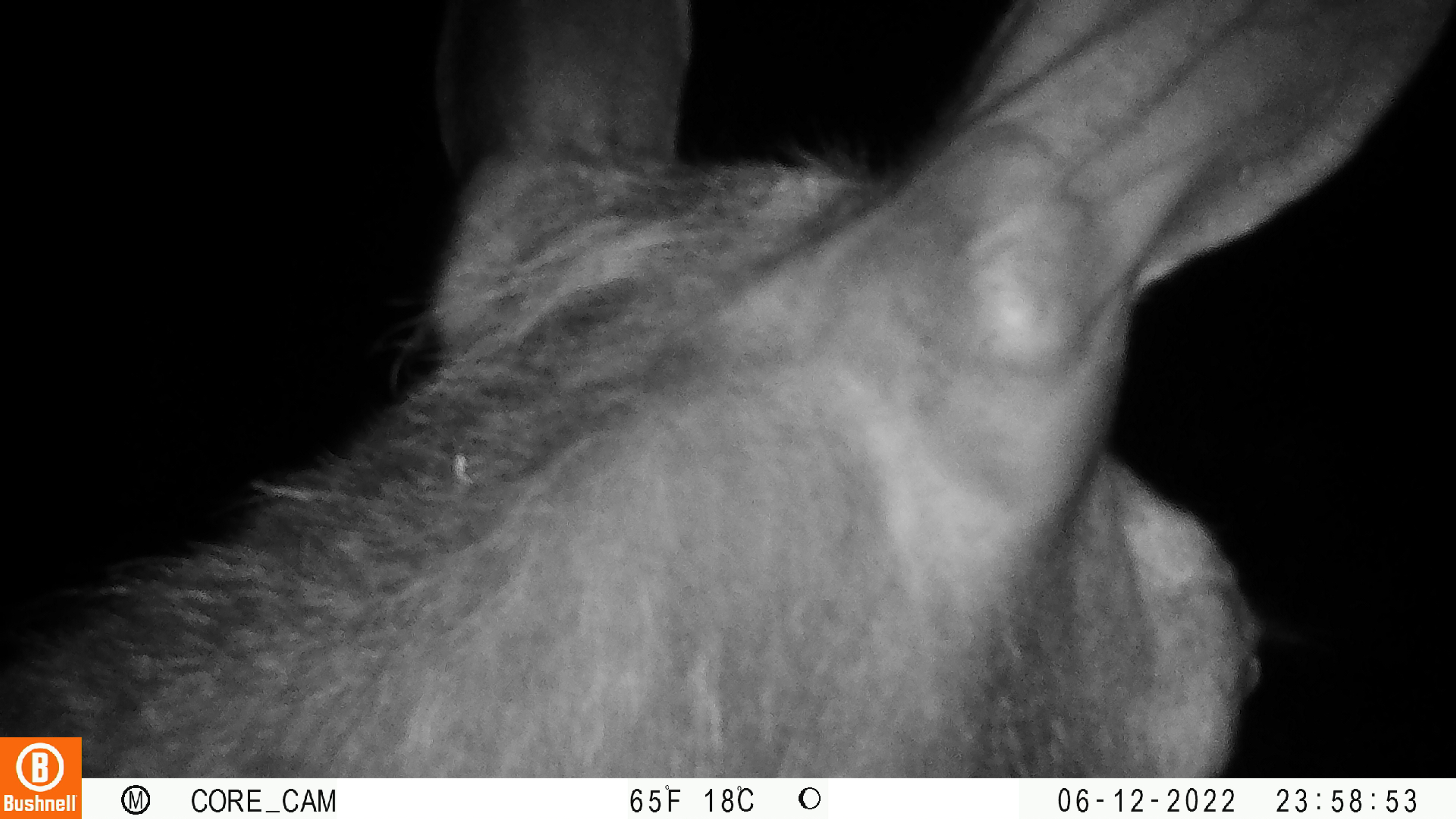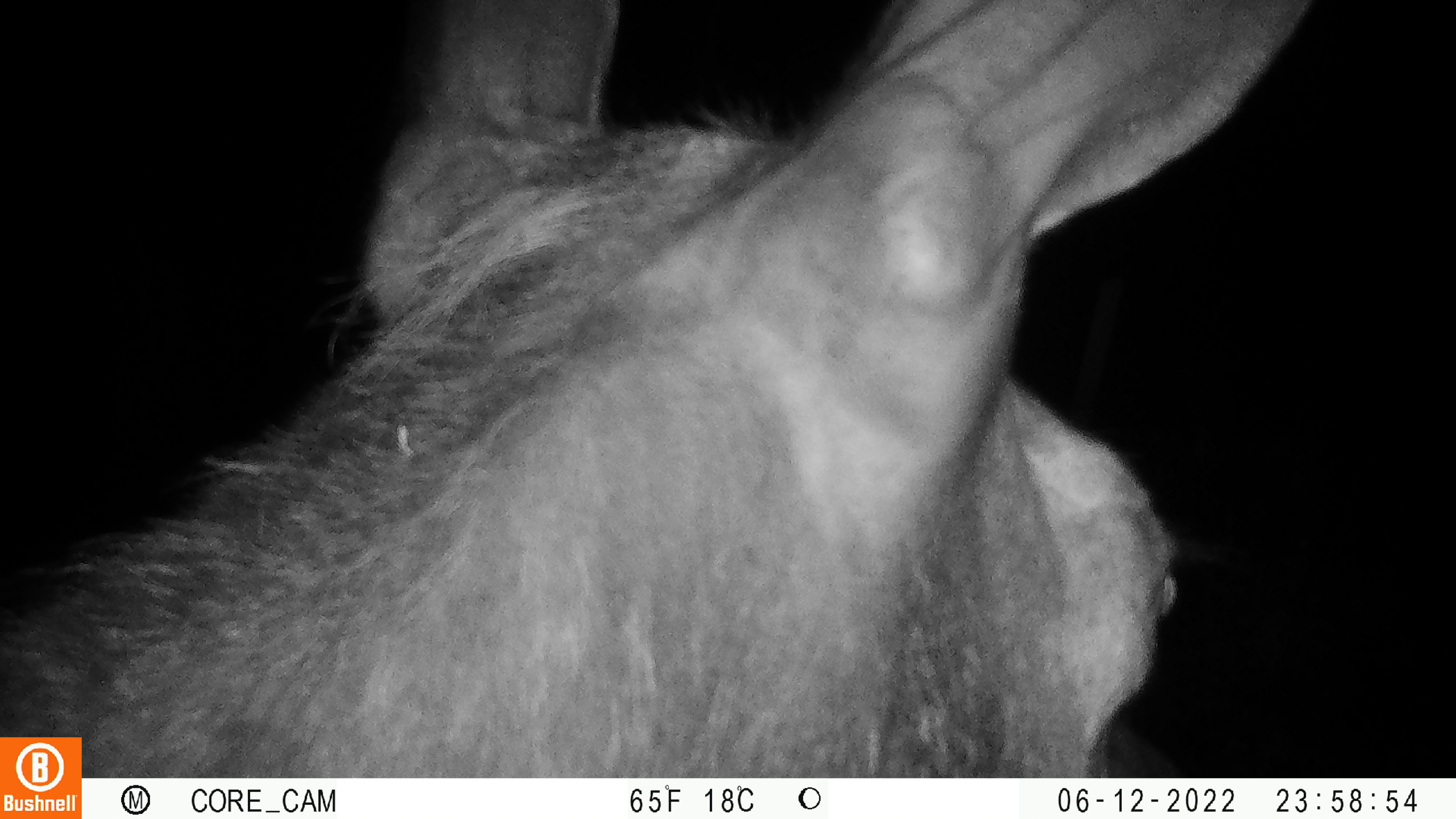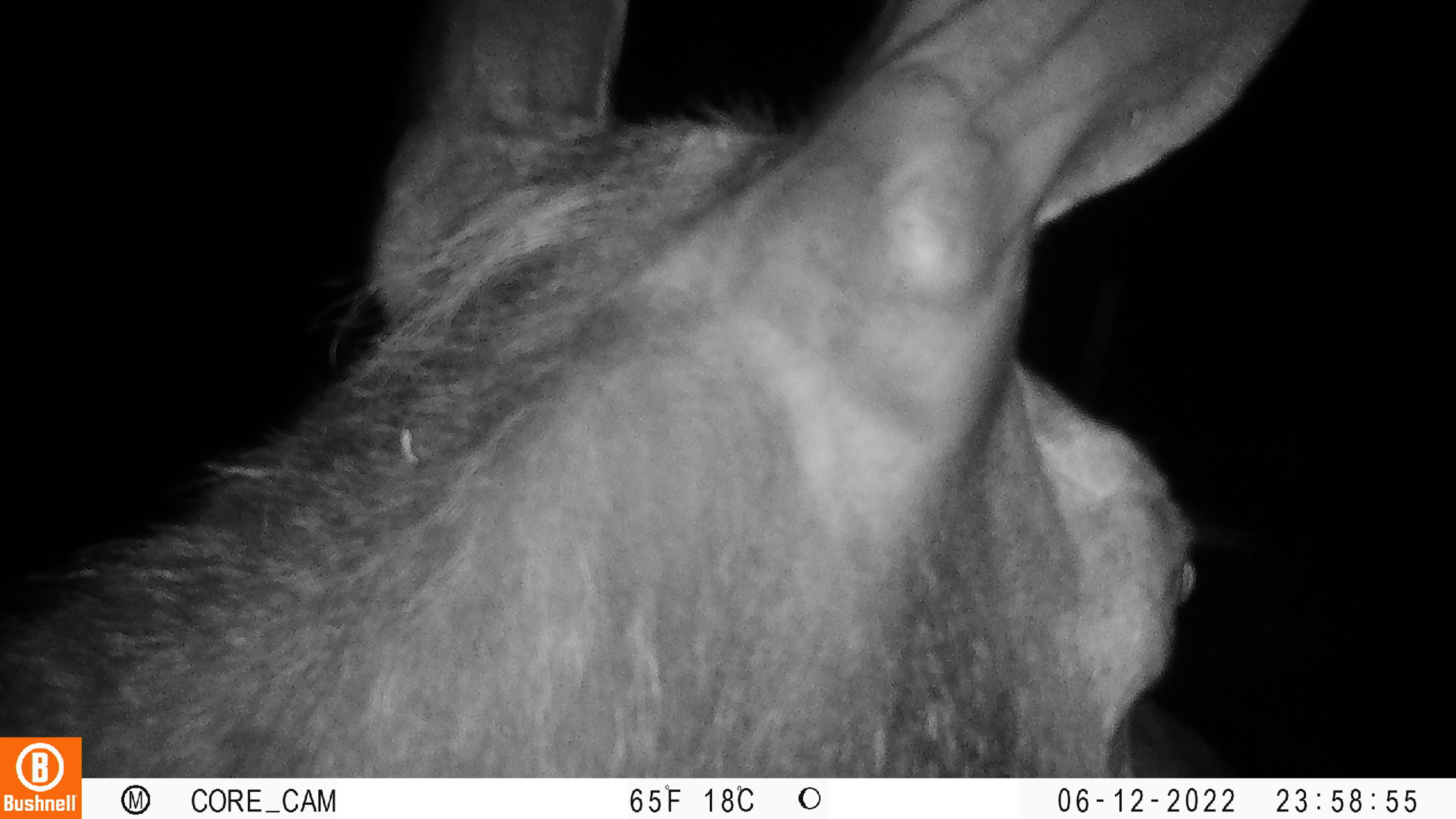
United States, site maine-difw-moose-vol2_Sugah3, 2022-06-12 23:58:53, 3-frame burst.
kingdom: Animalia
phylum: Chordata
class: Mammalia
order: Artiodactyla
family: Cervidae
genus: Alces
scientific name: Alces alces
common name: moose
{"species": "moose (Alces alces)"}